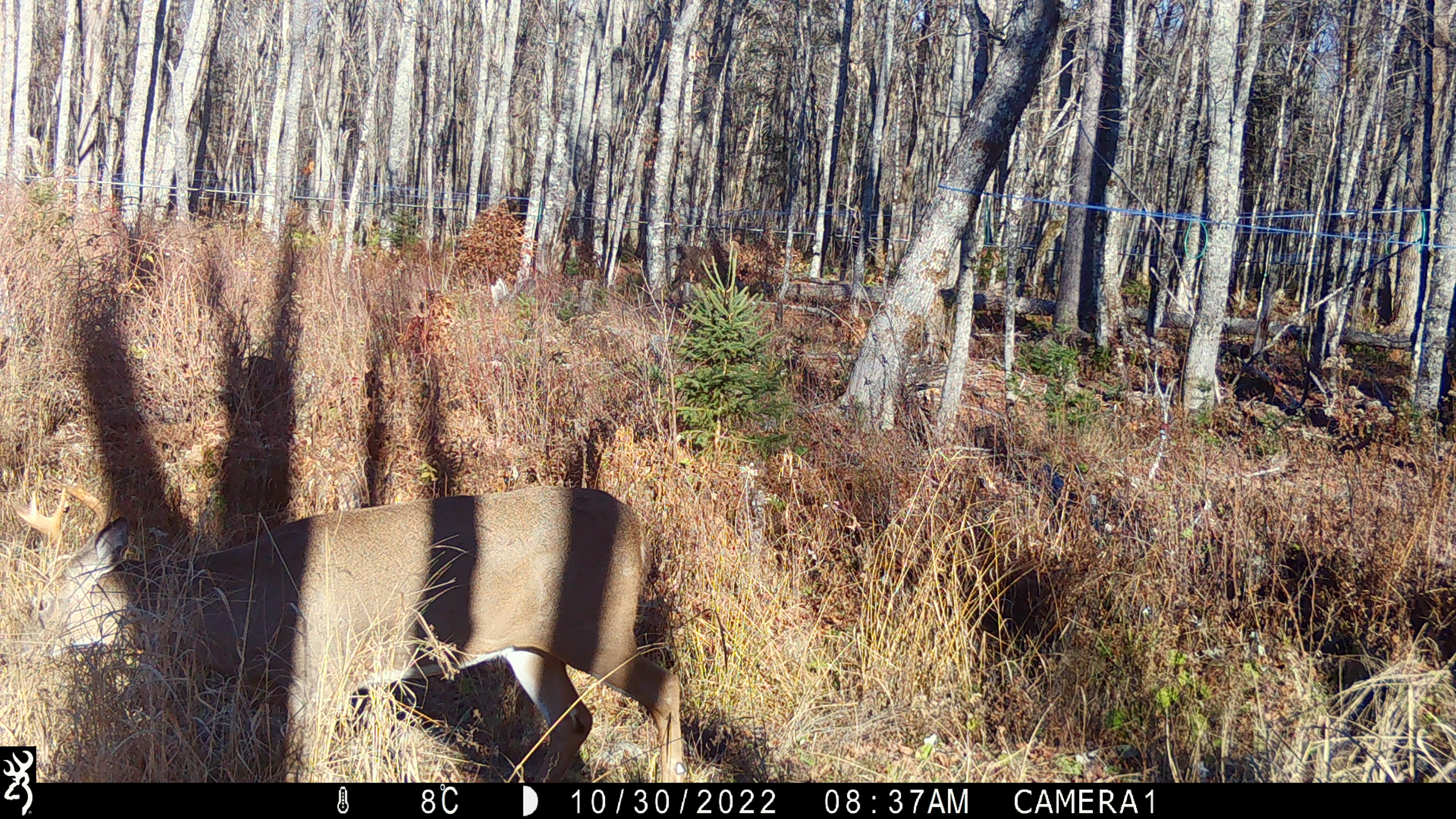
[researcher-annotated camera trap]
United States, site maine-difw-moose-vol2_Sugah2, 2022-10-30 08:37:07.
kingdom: Animalia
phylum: Chordata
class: Mammalia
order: Artiodactyla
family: Cervidae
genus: Odocoileus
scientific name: Odocoileus virginianus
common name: white-tailed deer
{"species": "white-tailed deer (Odocoileus virginianus)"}